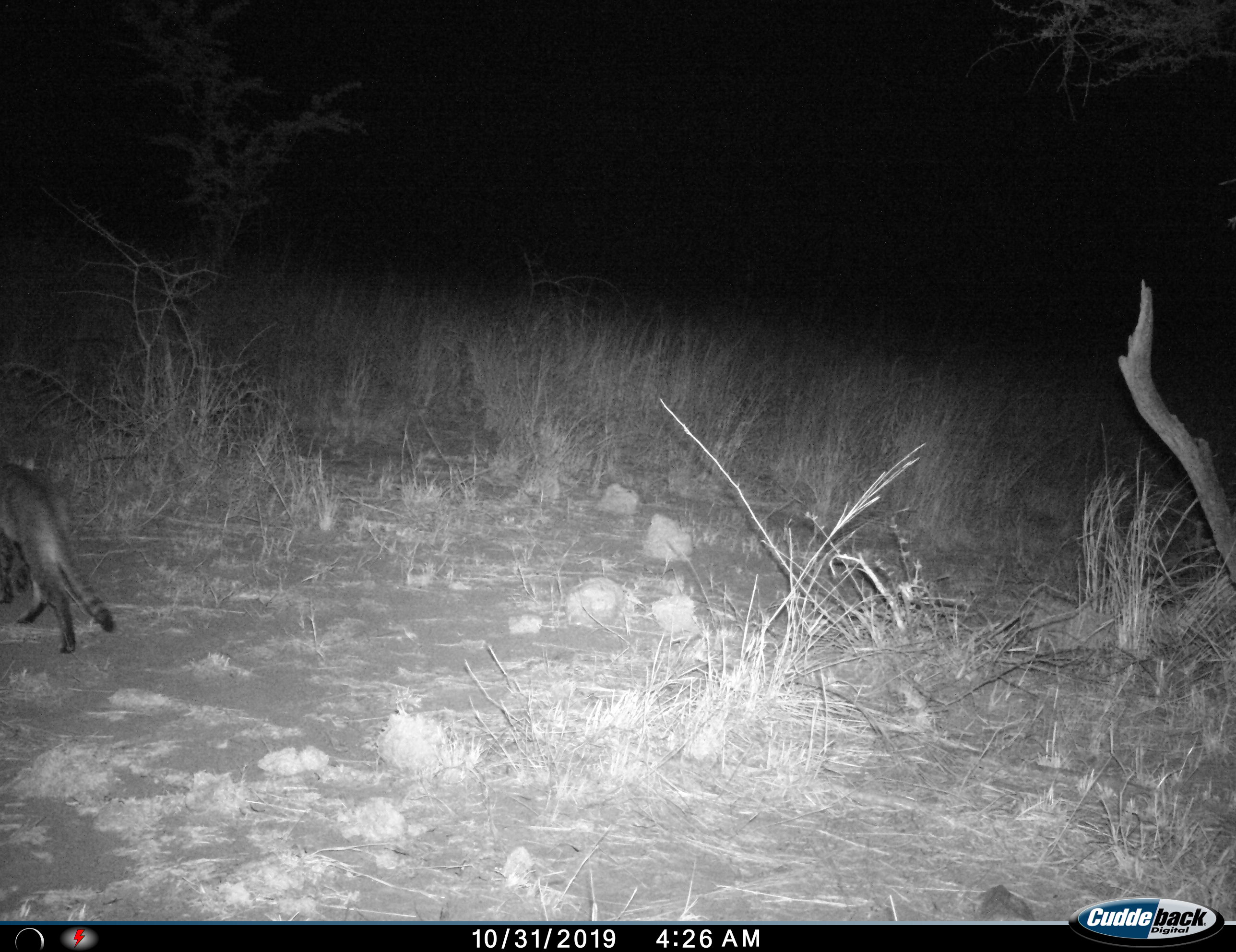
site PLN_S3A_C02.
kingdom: Animalia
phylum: Chordata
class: Mammalia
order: Carnivora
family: Felidae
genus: Felis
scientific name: Felis lybica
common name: african wild cat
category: africanwildcat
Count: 1.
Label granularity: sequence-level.